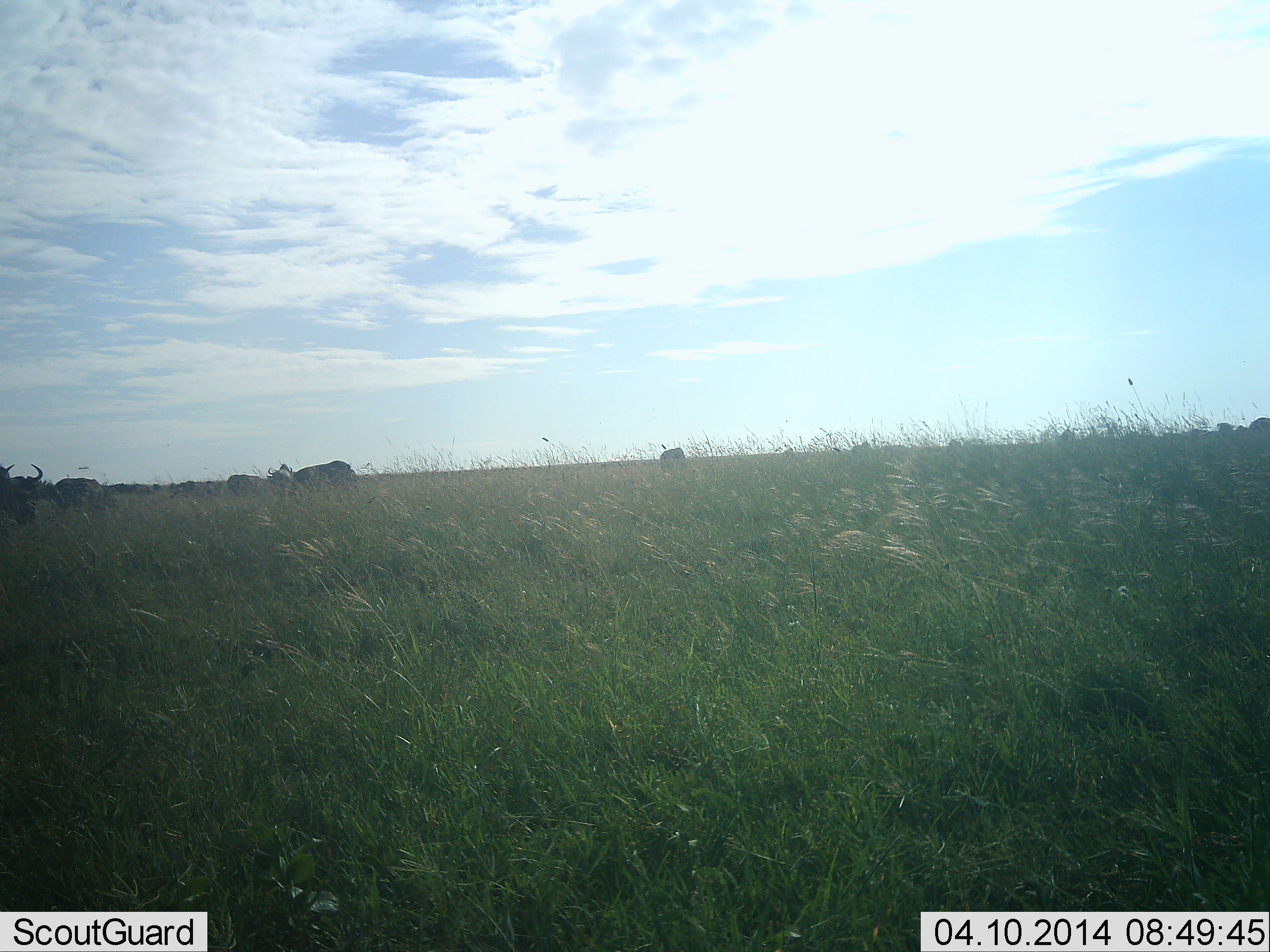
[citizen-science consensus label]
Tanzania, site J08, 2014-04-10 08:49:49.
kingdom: Animalia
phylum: Chordata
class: Mammalia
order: Artiodactyla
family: Bovidae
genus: Connochaetes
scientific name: Connochaetes taurinus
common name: blue wildebeest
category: wildebeest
Wildebeest (blue wildebeest) (Connochaetes taurinus), count 5. Behavior (volunteer vote fractions): standing 50%, resting 0%, moving 30%, interacting 0%. Young present (vote fraction): 0%. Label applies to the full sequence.